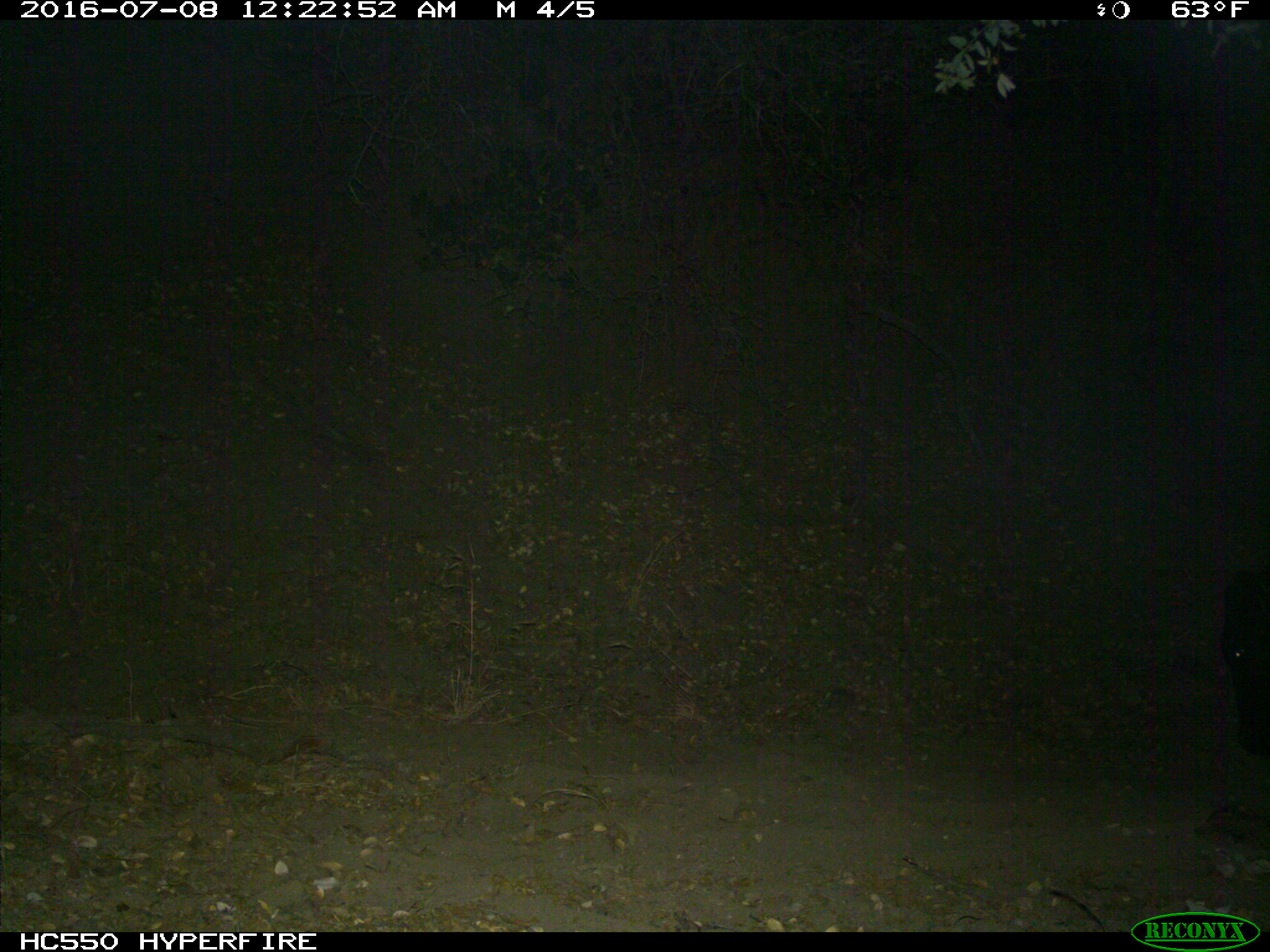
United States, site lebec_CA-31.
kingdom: Animalia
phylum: Chordata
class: Mammalia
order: Artiodactyla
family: Bovidae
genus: Bos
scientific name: Bos taurus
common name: domestic cow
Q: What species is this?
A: Bos taurus (domestic cow).